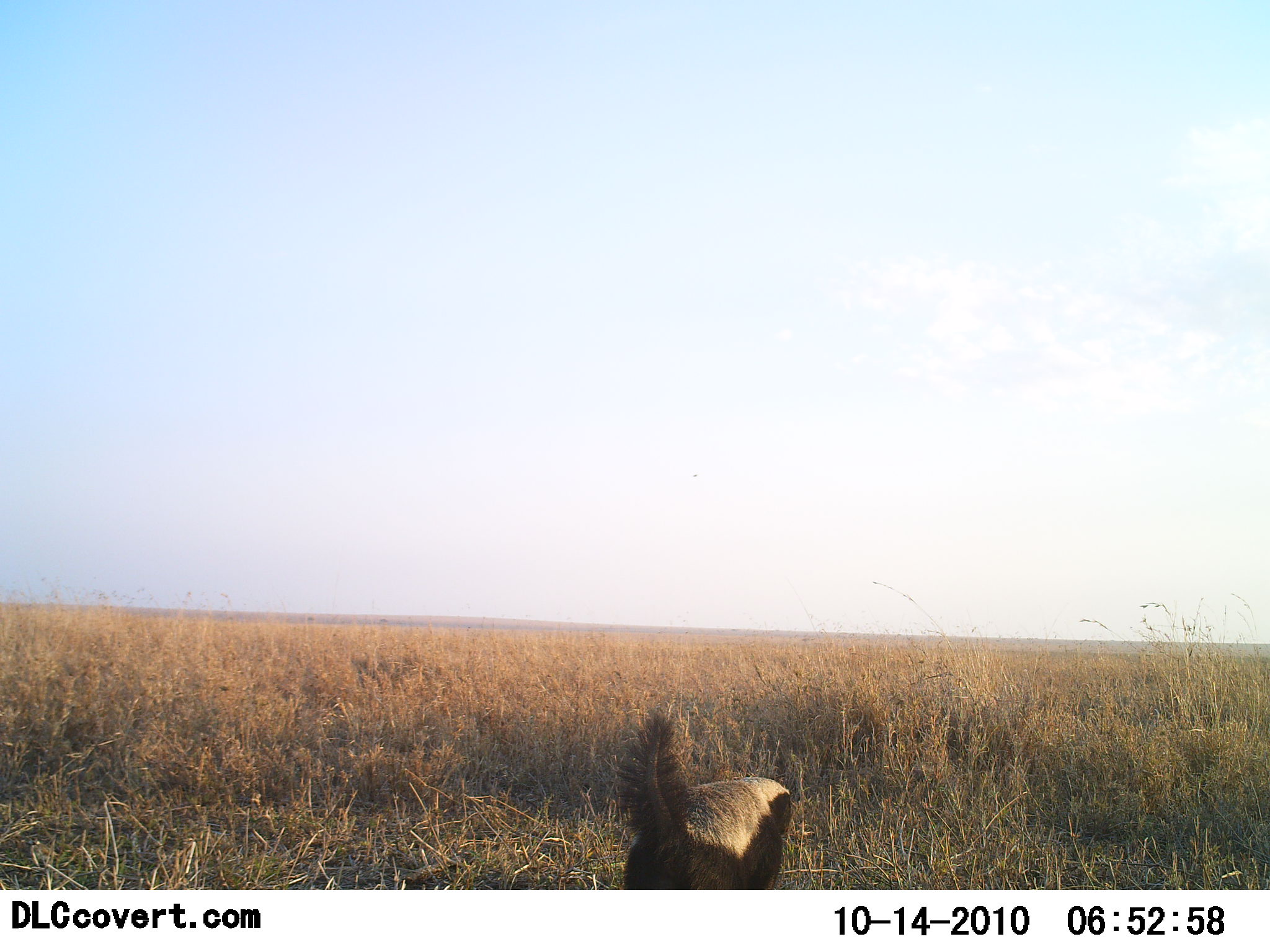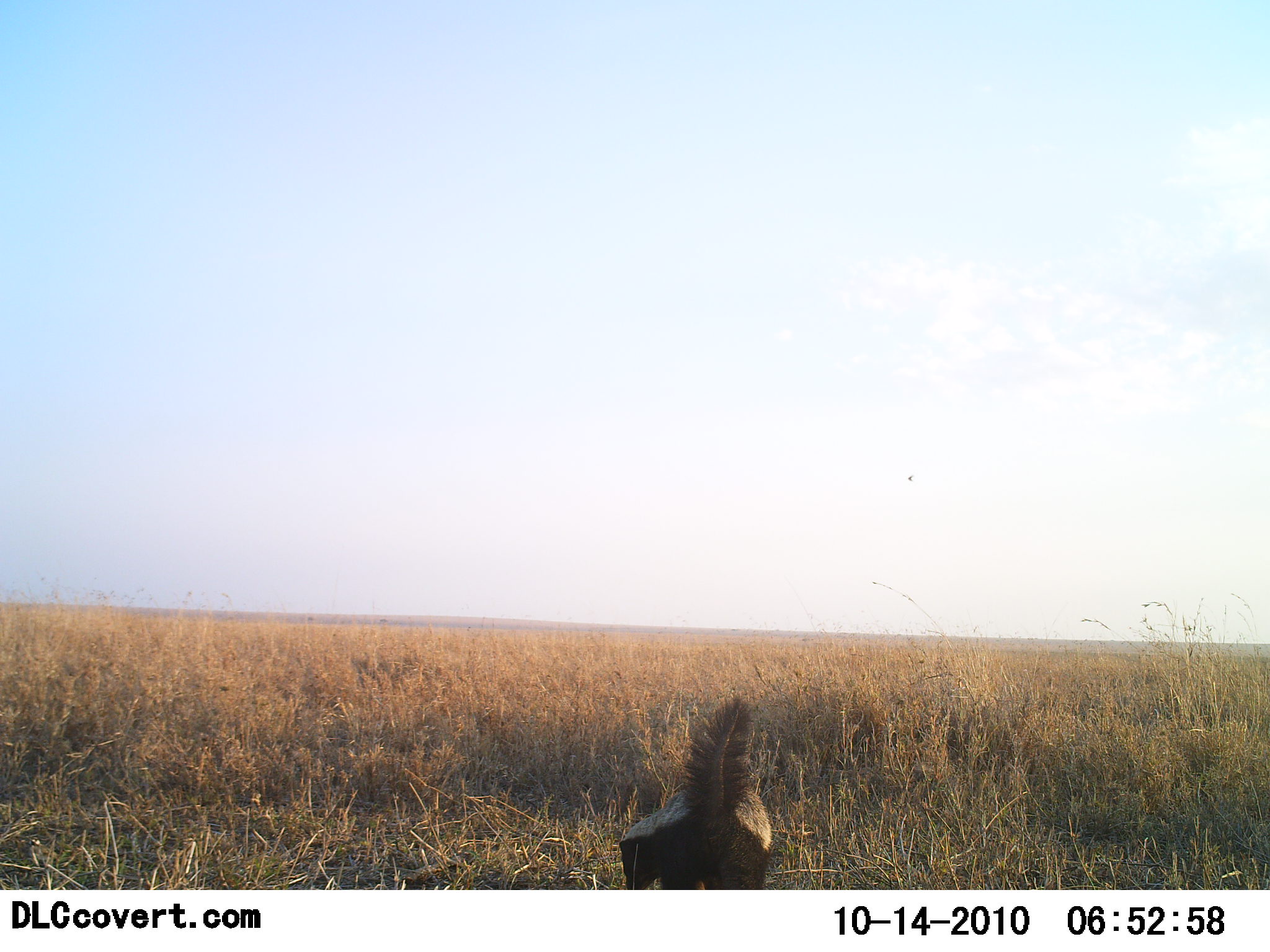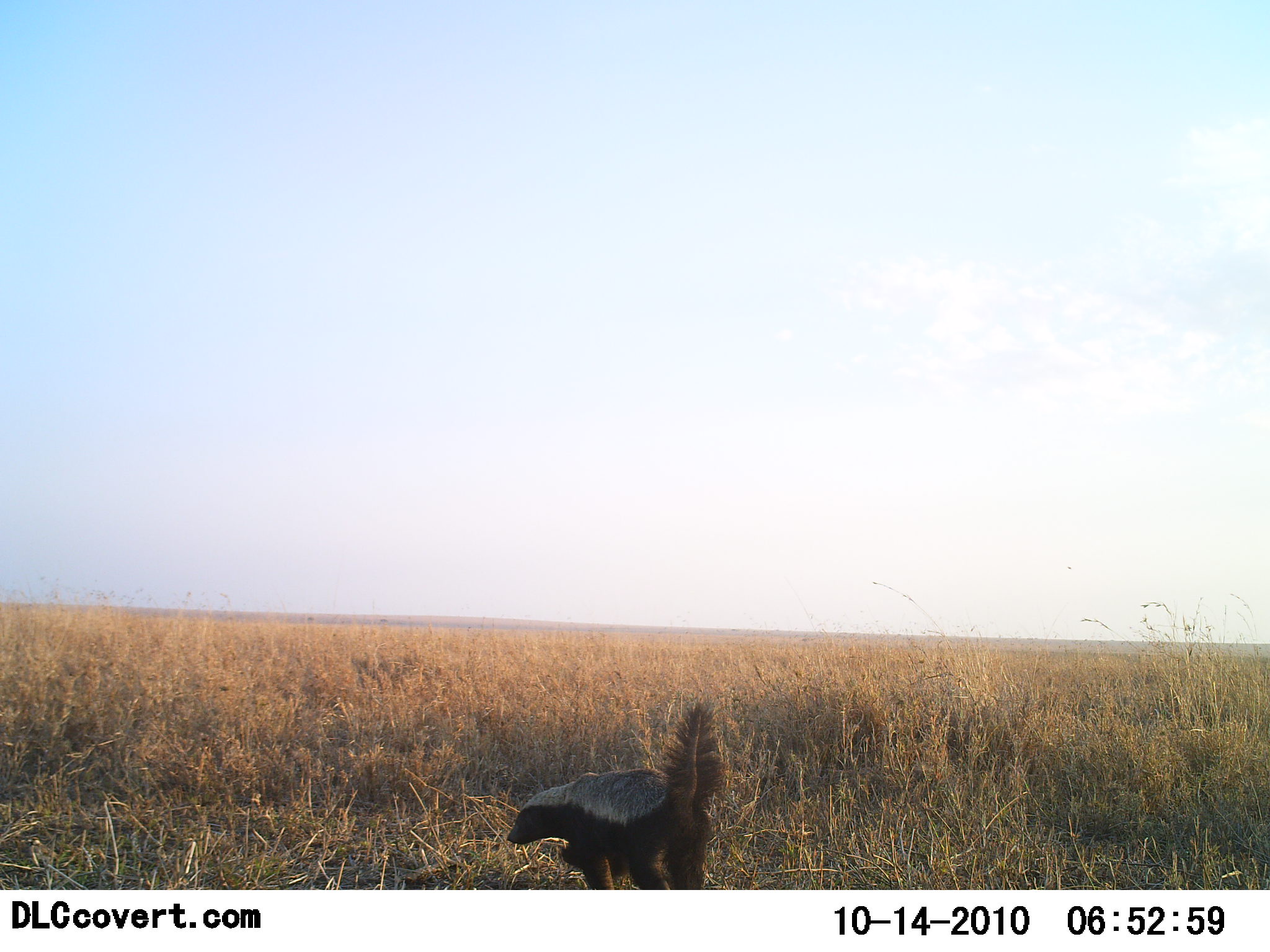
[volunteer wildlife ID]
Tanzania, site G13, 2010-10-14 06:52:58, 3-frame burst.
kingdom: Animalia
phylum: Chordata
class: Mammalia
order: Carnivora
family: Mustelidae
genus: Mellivora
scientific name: Mellivora capensis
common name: honey badger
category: honeybadger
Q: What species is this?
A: Honeybadger (honey badger) (Mellivora capensis).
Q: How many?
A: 1.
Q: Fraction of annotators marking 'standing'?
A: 15%.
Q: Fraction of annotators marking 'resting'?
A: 0%.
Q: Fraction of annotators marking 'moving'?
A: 92%.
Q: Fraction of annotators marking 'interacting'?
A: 0%.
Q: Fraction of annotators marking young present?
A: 0%.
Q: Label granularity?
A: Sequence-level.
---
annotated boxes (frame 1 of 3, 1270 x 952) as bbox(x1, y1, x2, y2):
animal: bbox(615, 710, 794, 890)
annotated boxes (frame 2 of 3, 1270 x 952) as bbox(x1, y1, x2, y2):
animal: bbox(620, 696, 774, 890)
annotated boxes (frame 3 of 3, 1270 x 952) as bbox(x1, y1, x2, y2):
animal: bbox(505, 703, 725, 891)